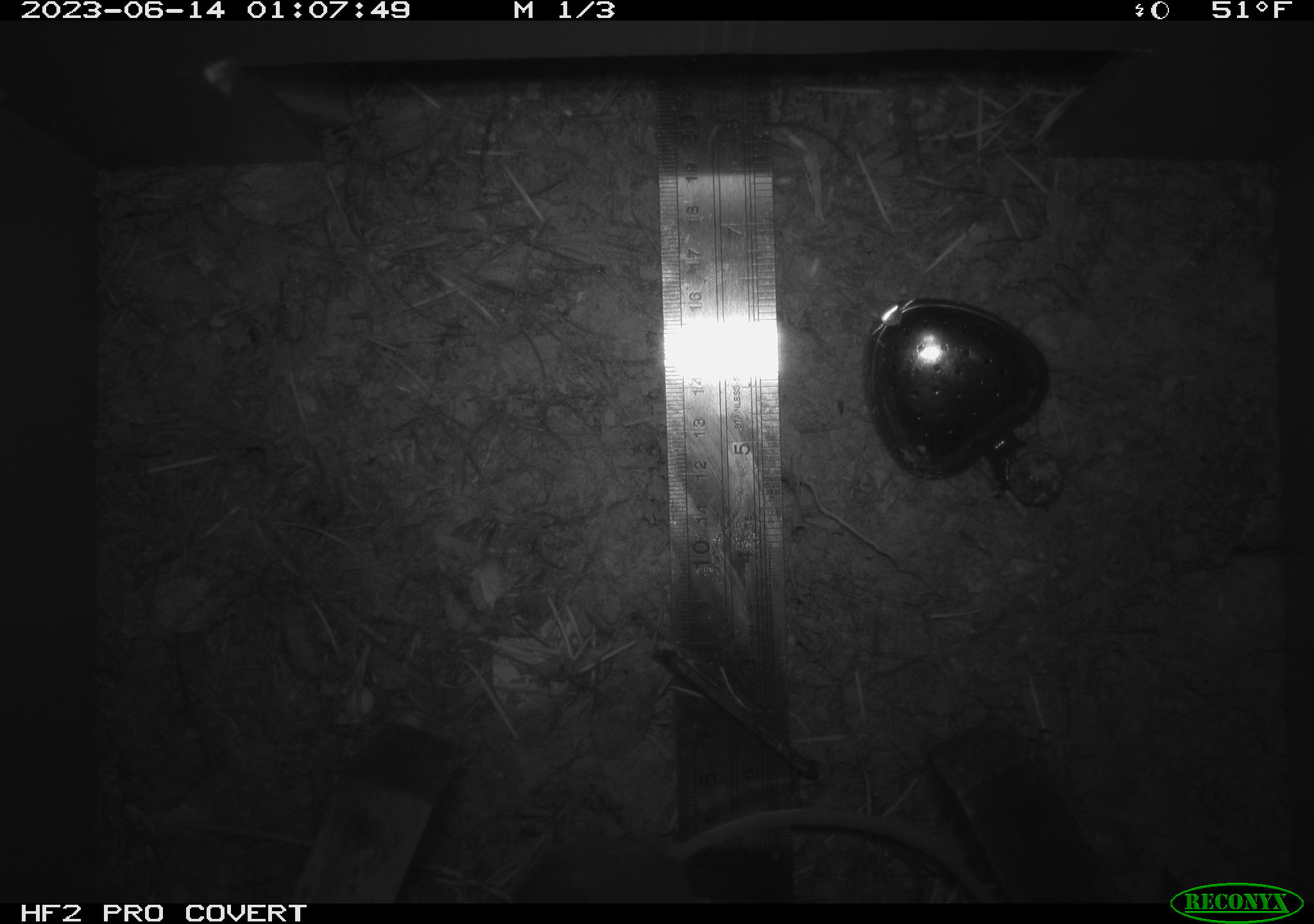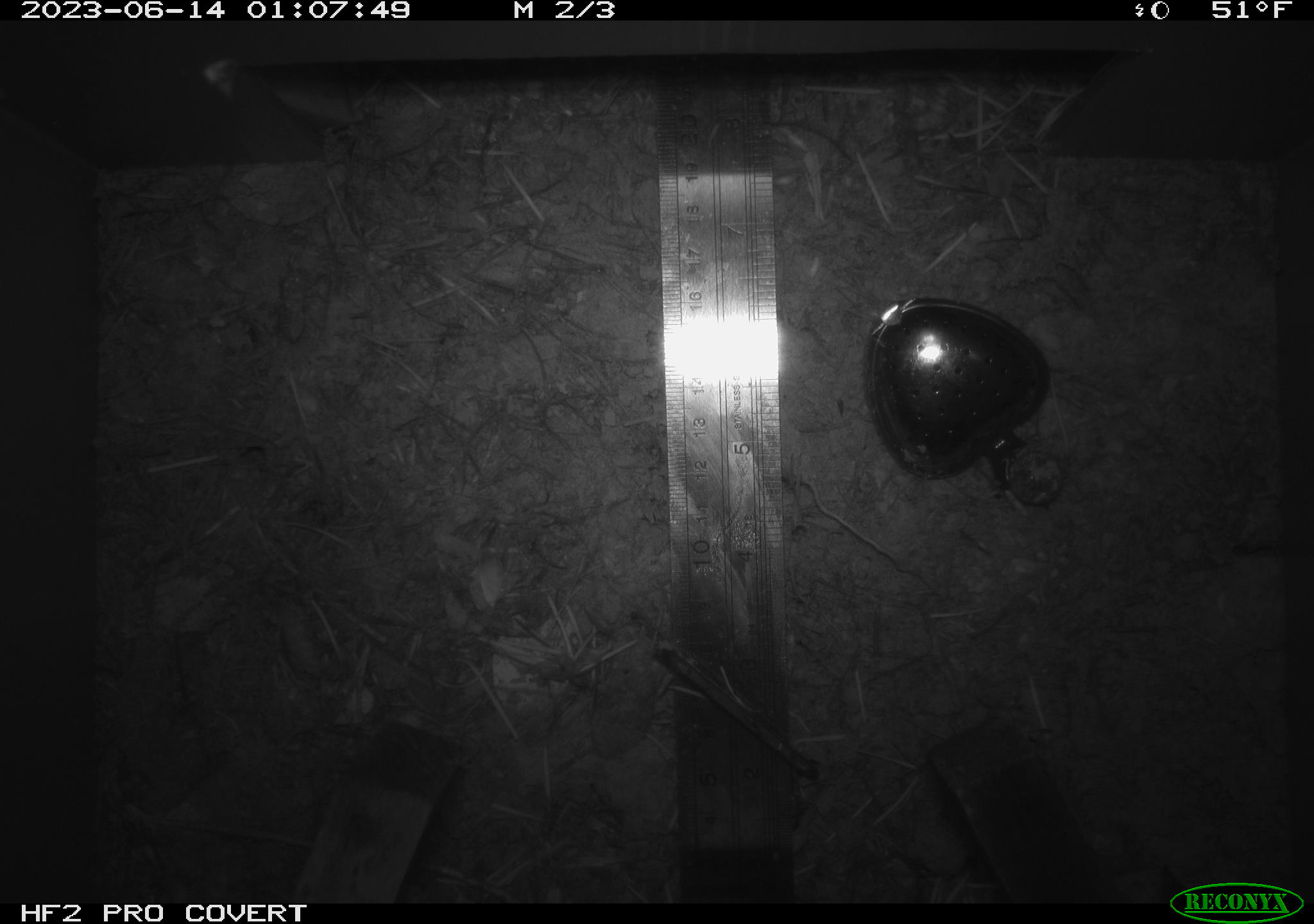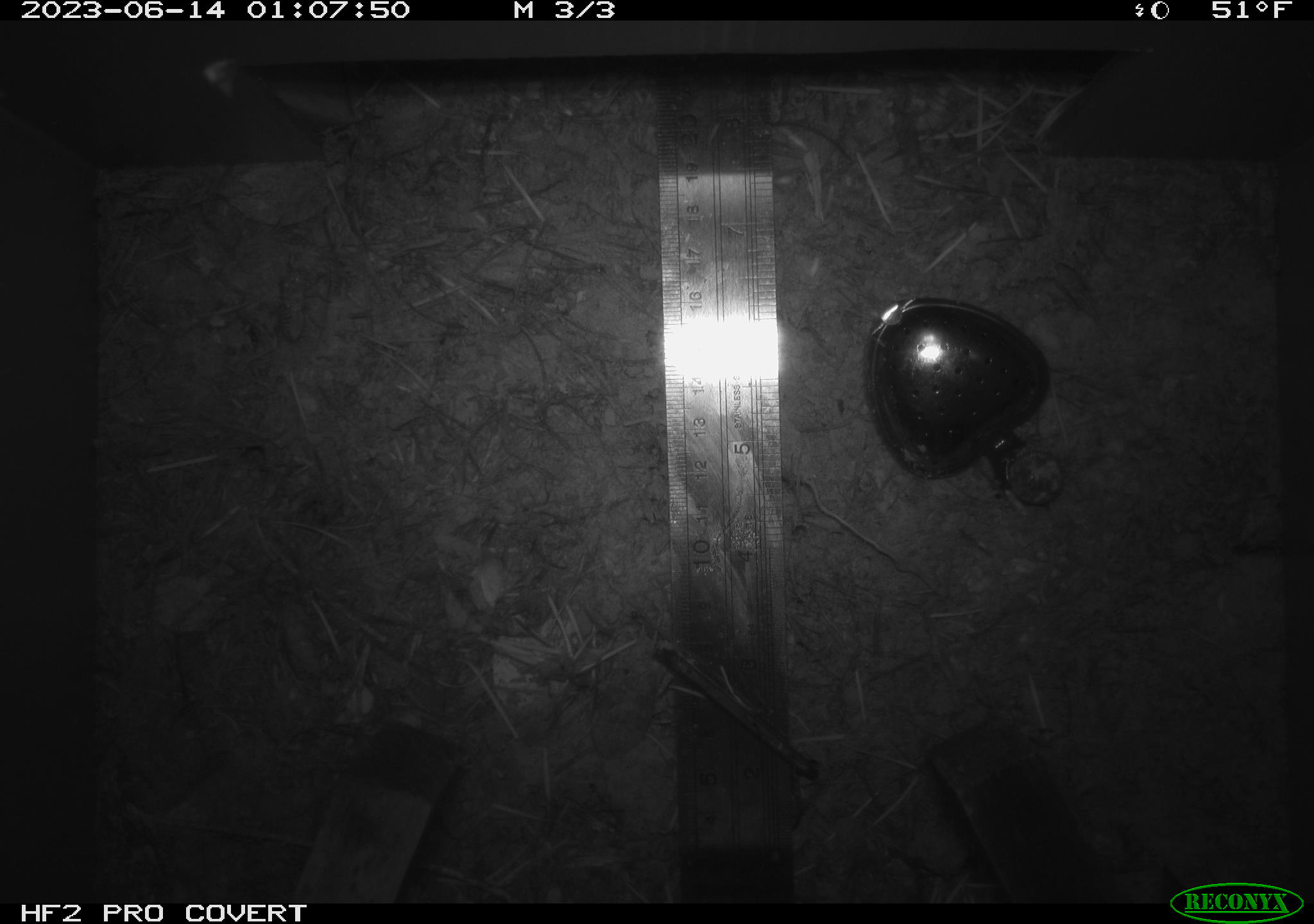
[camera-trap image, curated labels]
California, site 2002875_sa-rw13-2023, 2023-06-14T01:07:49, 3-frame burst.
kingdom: Animalia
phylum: Chordata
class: Mammalia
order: Rodentia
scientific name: Rodentia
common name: mouse species